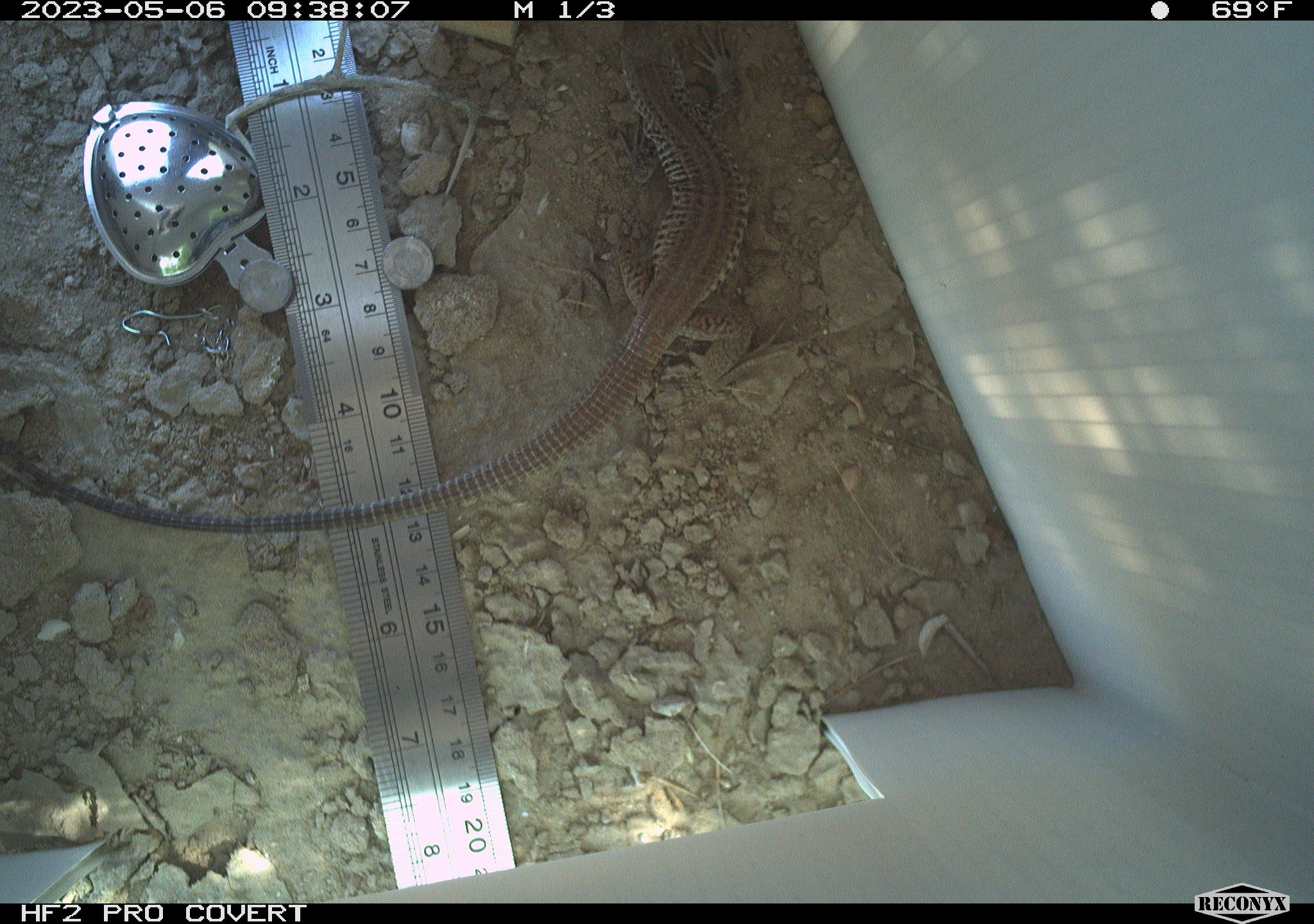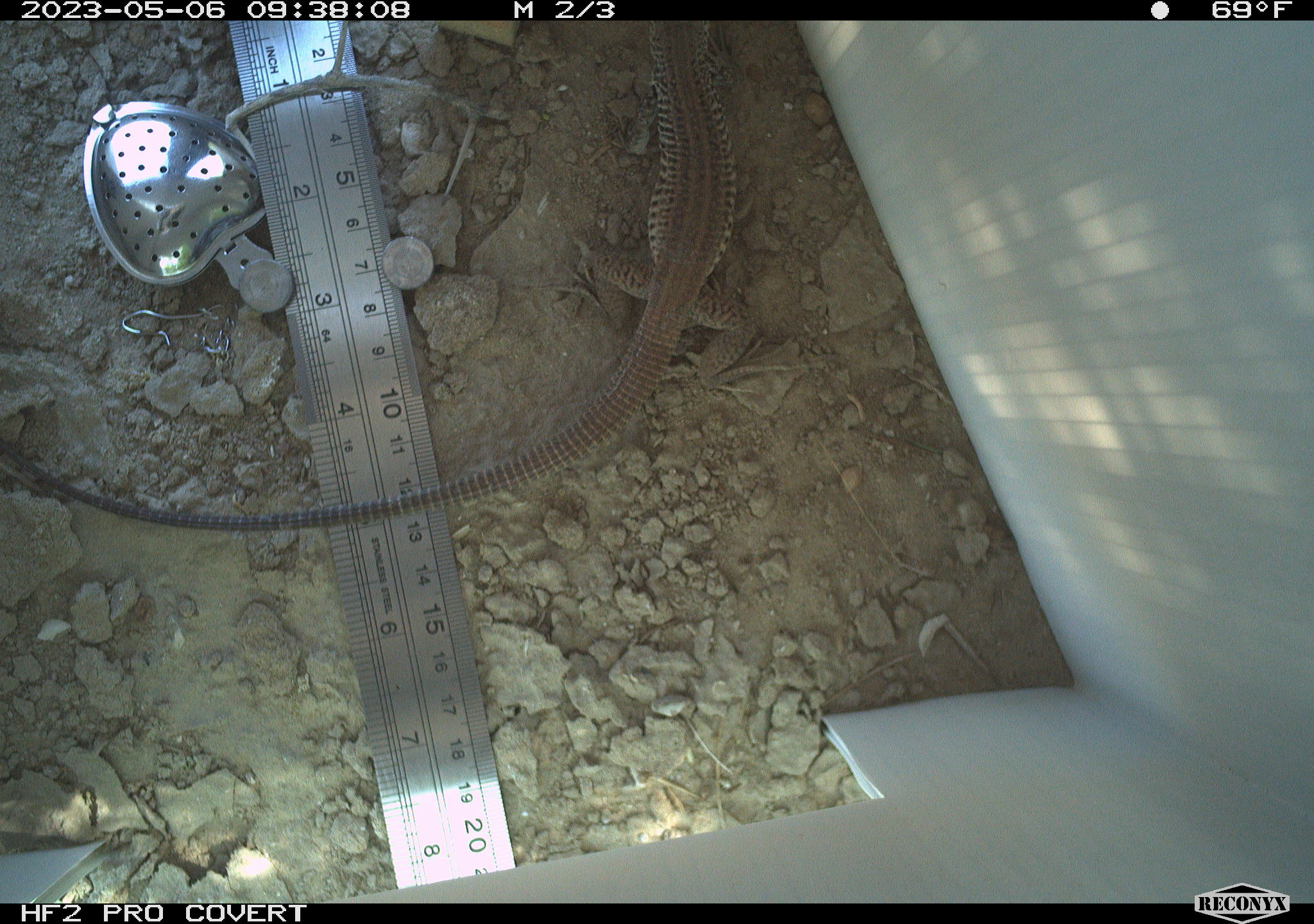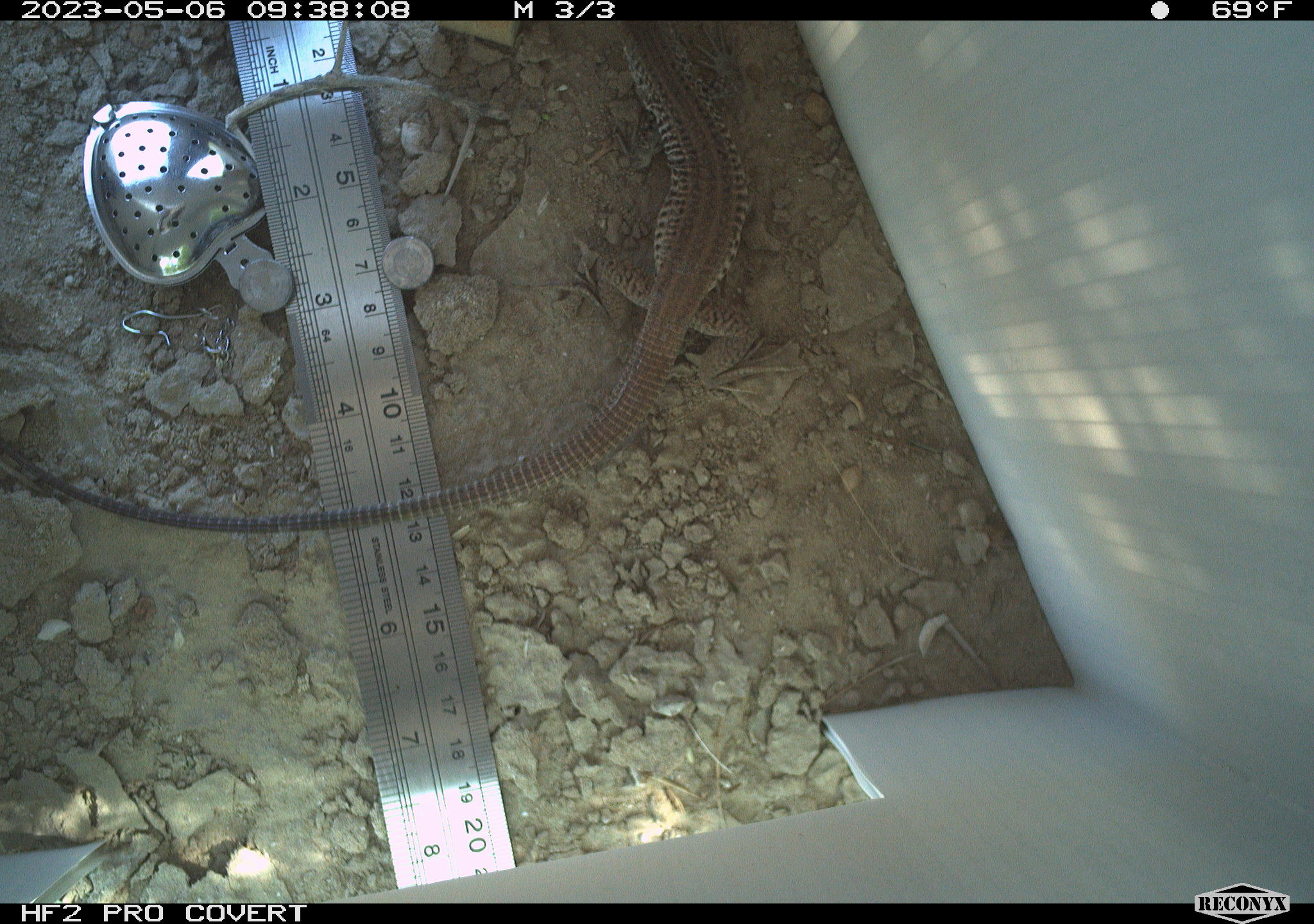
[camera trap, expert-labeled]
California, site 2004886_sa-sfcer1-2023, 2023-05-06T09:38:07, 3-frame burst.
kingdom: Animalia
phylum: Chordata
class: Reptilia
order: Squamata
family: Teiidae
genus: Aspidoscelis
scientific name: Aspidoscelis tigris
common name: western whiptail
Western whiptail (Aspidoscelis tigris).